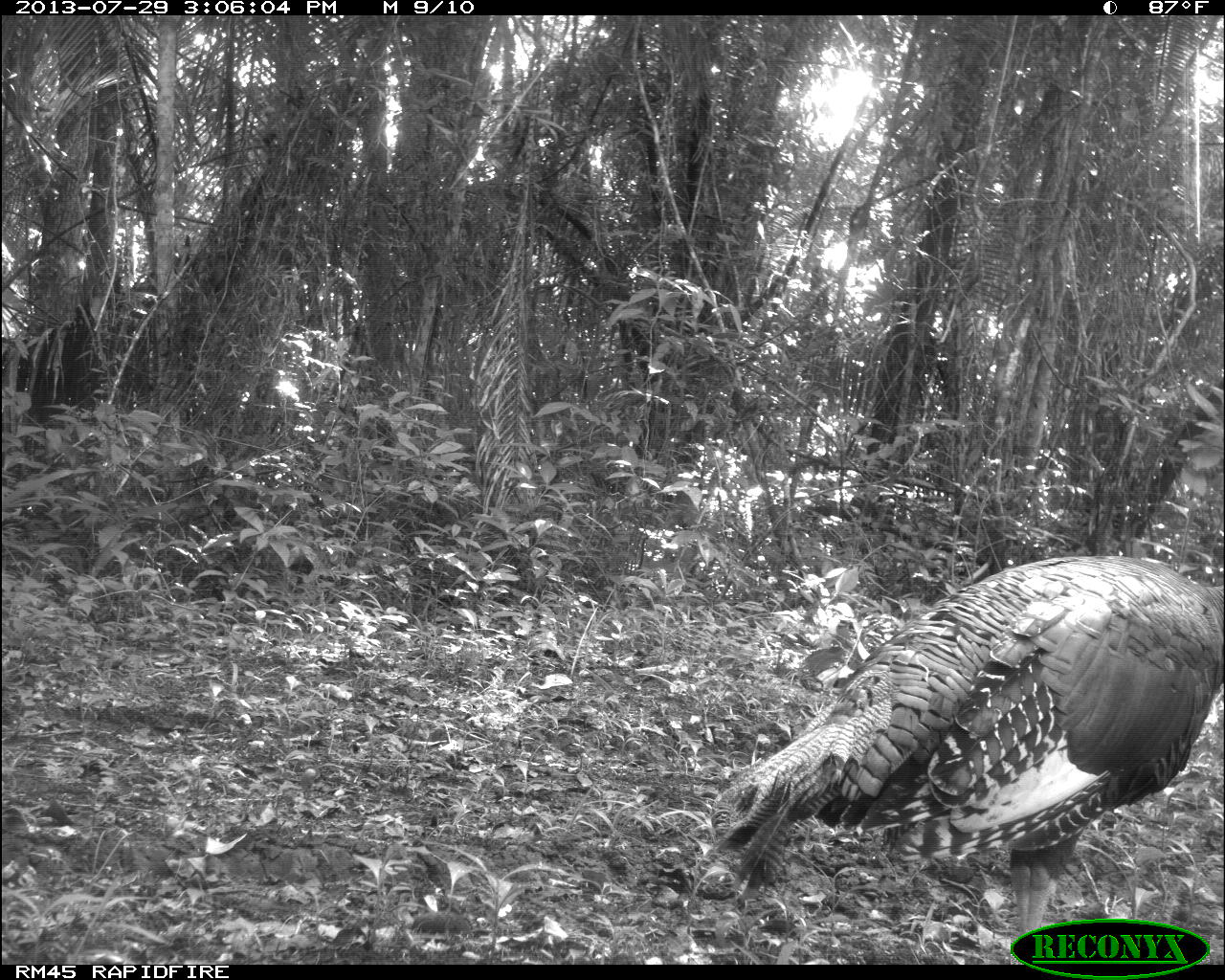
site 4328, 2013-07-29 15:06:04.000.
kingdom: Animalia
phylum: Chordata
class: Aves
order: Galliformes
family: Phasianidae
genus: Meleagris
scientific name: Meleagris ocellata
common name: ocellated turkey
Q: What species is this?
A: Meleagris ocellata (ocellated turkey).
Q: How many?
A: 1.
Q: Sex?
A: Female.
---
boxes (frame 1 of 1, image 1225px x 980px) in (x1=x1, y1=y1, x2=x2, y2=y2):
meleagris ocellata: (x1=691, y1=552, x2=1225, y2=961)